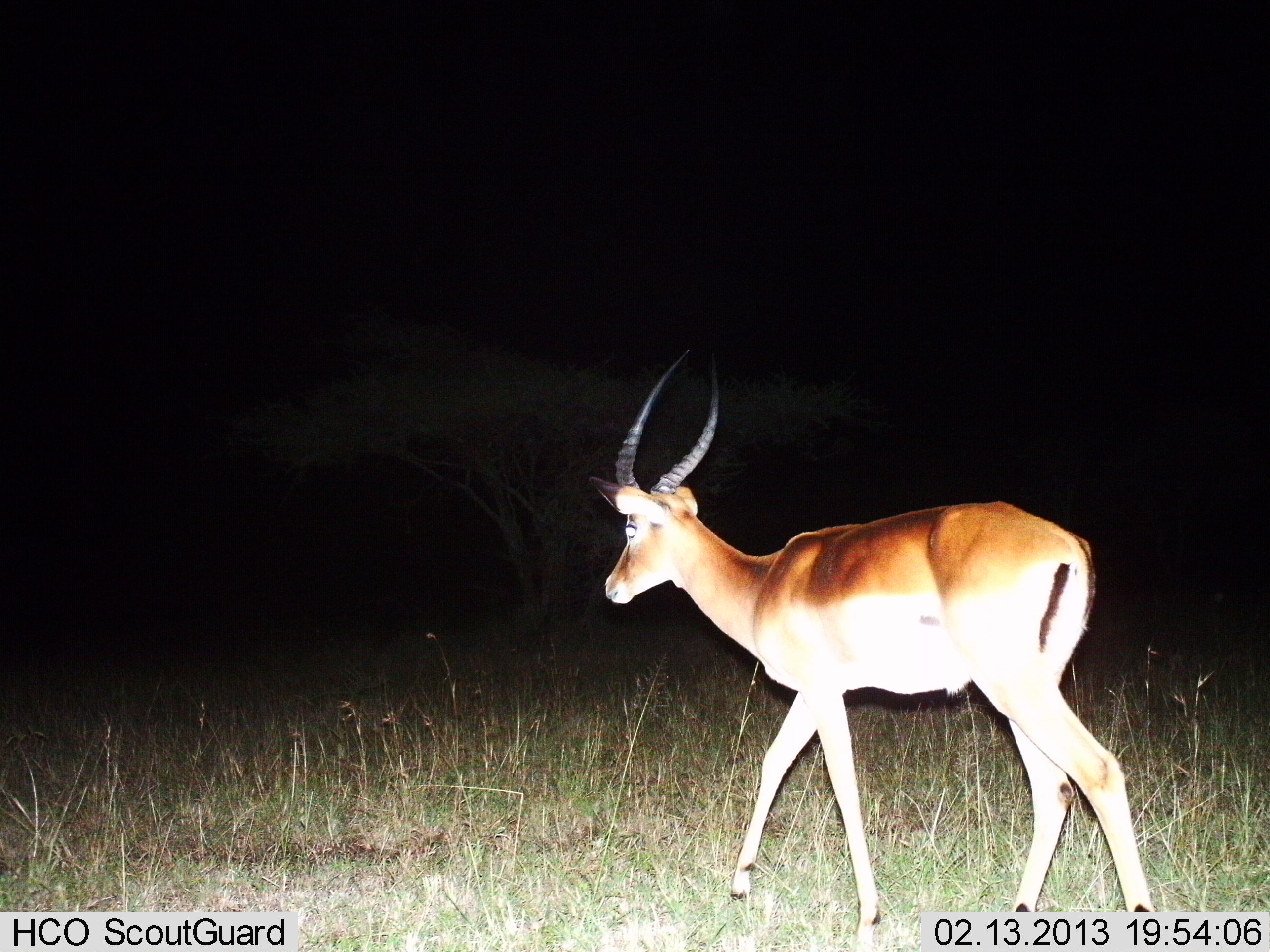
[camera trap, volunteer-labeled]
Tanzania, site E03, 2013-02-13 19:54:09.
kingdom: Animalia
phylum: Chordata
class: Mammalia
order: Artiodactyla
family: Bovidae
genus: Aepyceros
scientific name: Aepyceros melampus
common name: impala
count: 1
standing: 17%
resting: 0%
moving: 89%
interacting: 0%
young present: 0%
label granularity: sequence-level